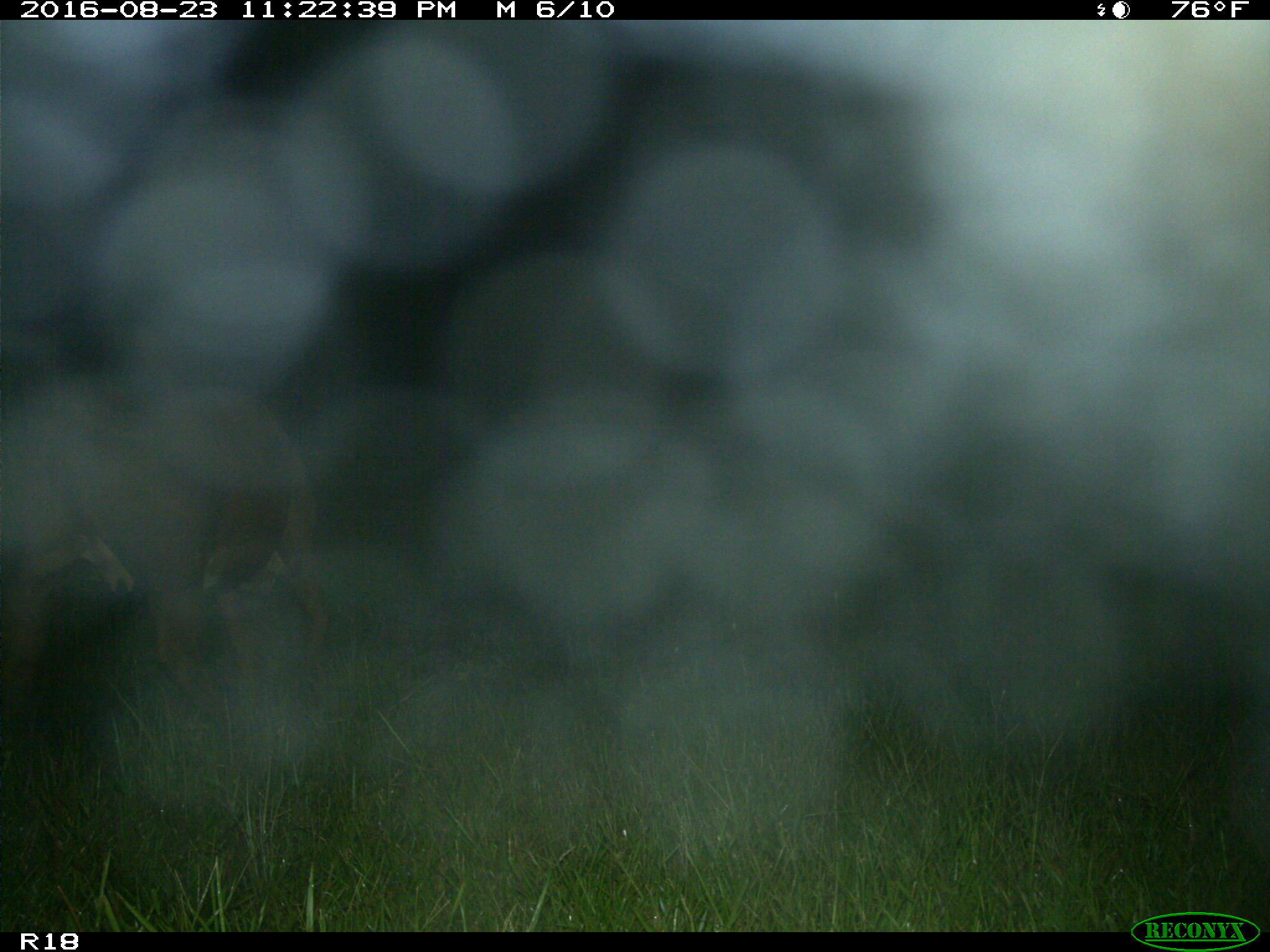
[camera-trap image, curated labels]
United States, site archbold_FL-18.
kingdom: Animalia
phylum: Chordata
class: Mammalia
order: Artiodactyla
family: Bovidae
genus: Bos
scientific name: Bos taurus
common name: domestic cow